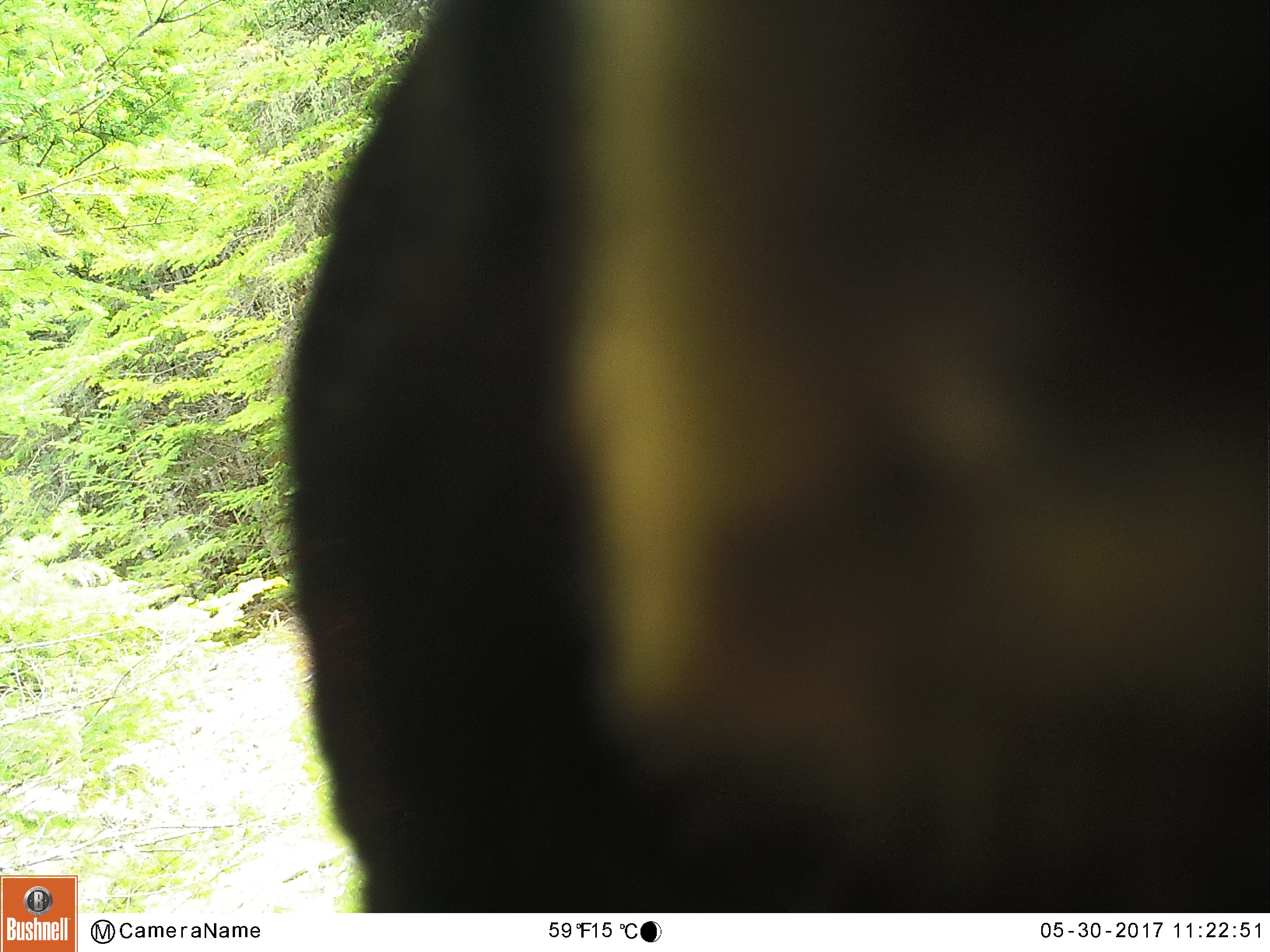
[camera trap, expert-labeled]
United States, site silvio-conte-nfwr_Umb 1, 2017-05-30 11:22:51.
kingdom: Animalia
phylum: Chordata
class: Mammalia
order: Carnivora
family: Ursidae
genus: Ursus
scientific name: Ursus americanus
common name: black bear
Black bear (Ursus americanus).